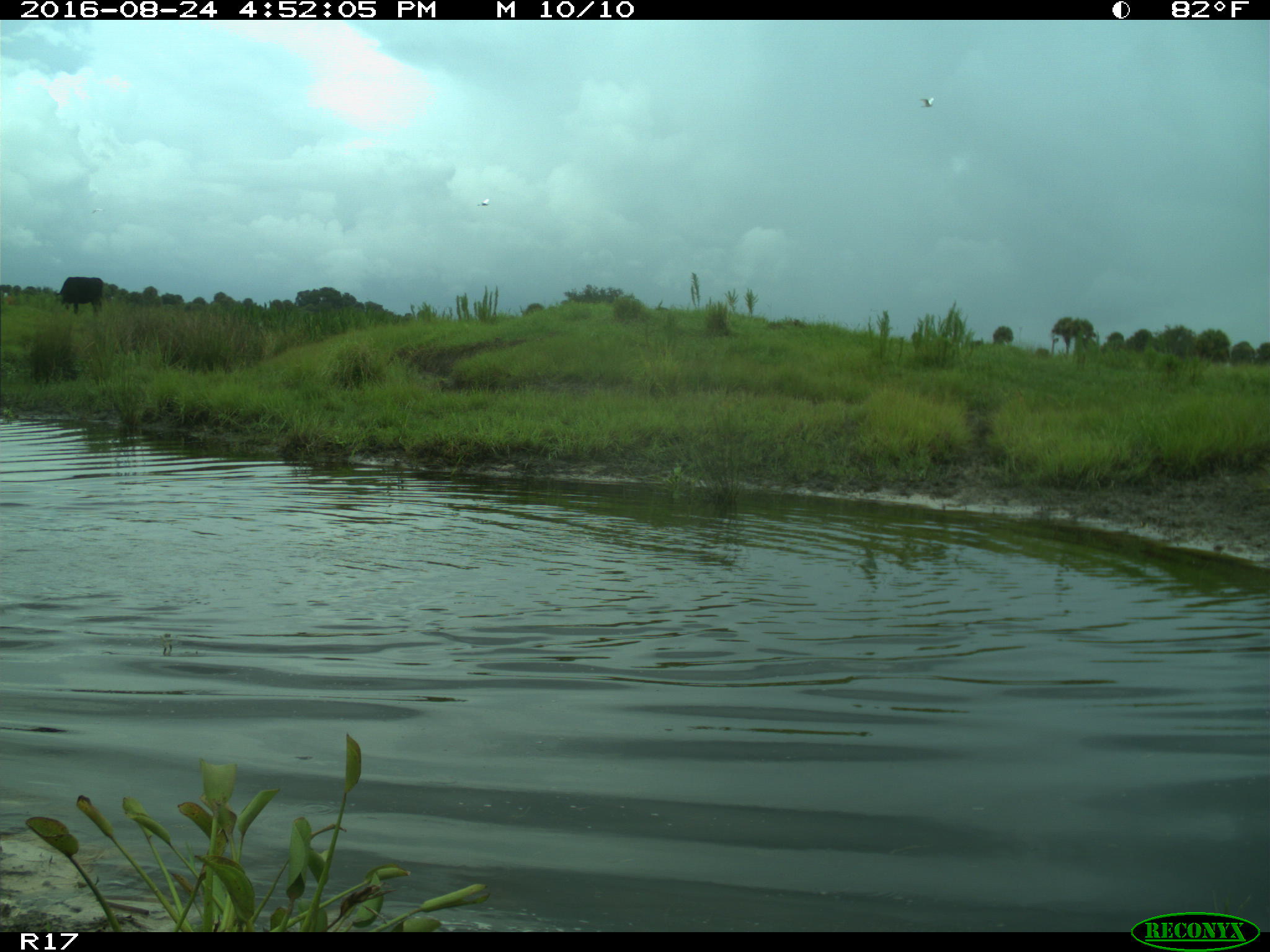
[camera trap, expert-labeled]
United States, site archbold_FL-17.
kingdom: Animalia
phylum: Chordata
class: Mammalia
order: Artiodactyla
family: Bovidae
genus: Bos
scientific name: Bos taurus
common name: domestic cow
Bos taurus (domestic cow).